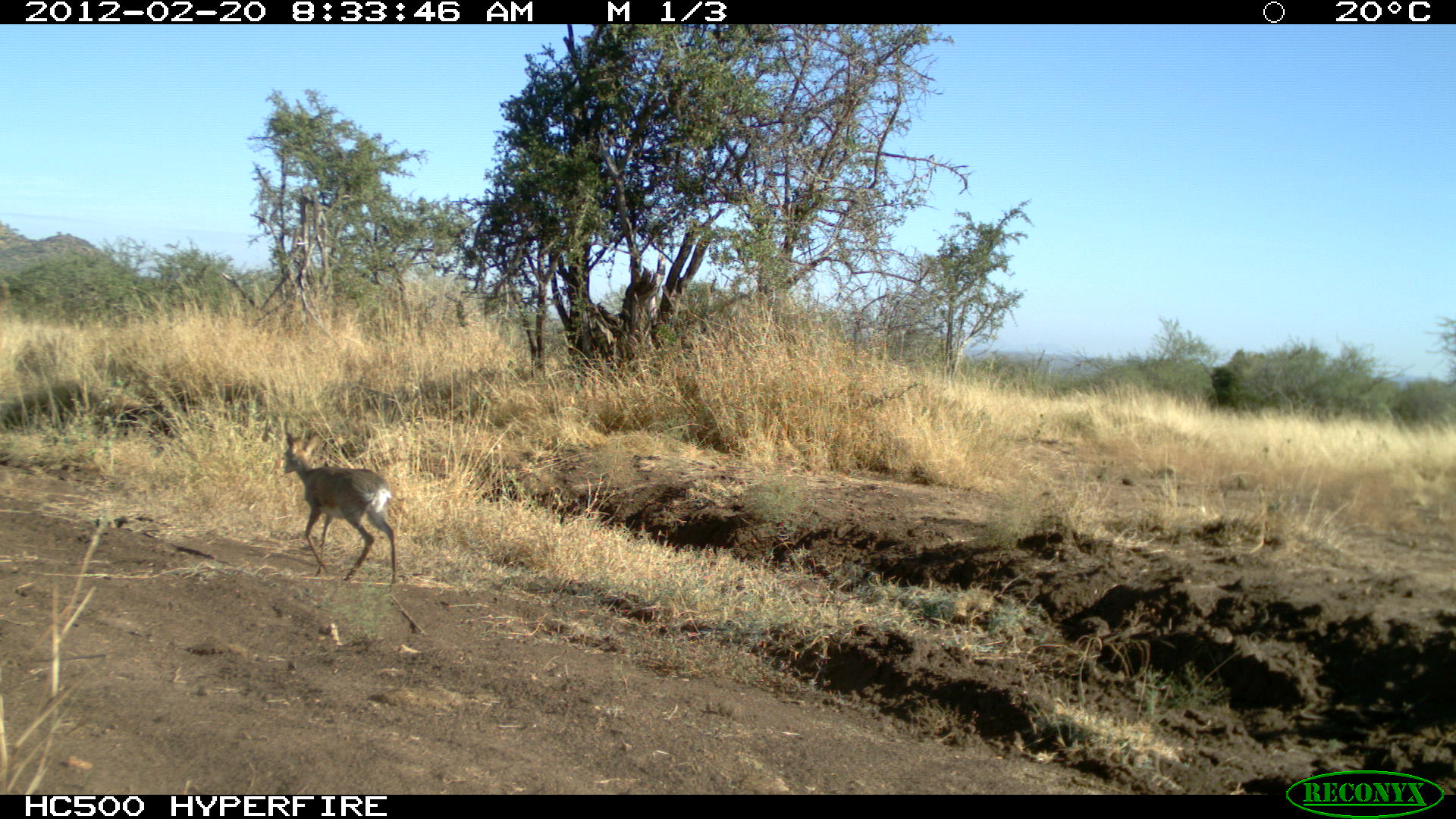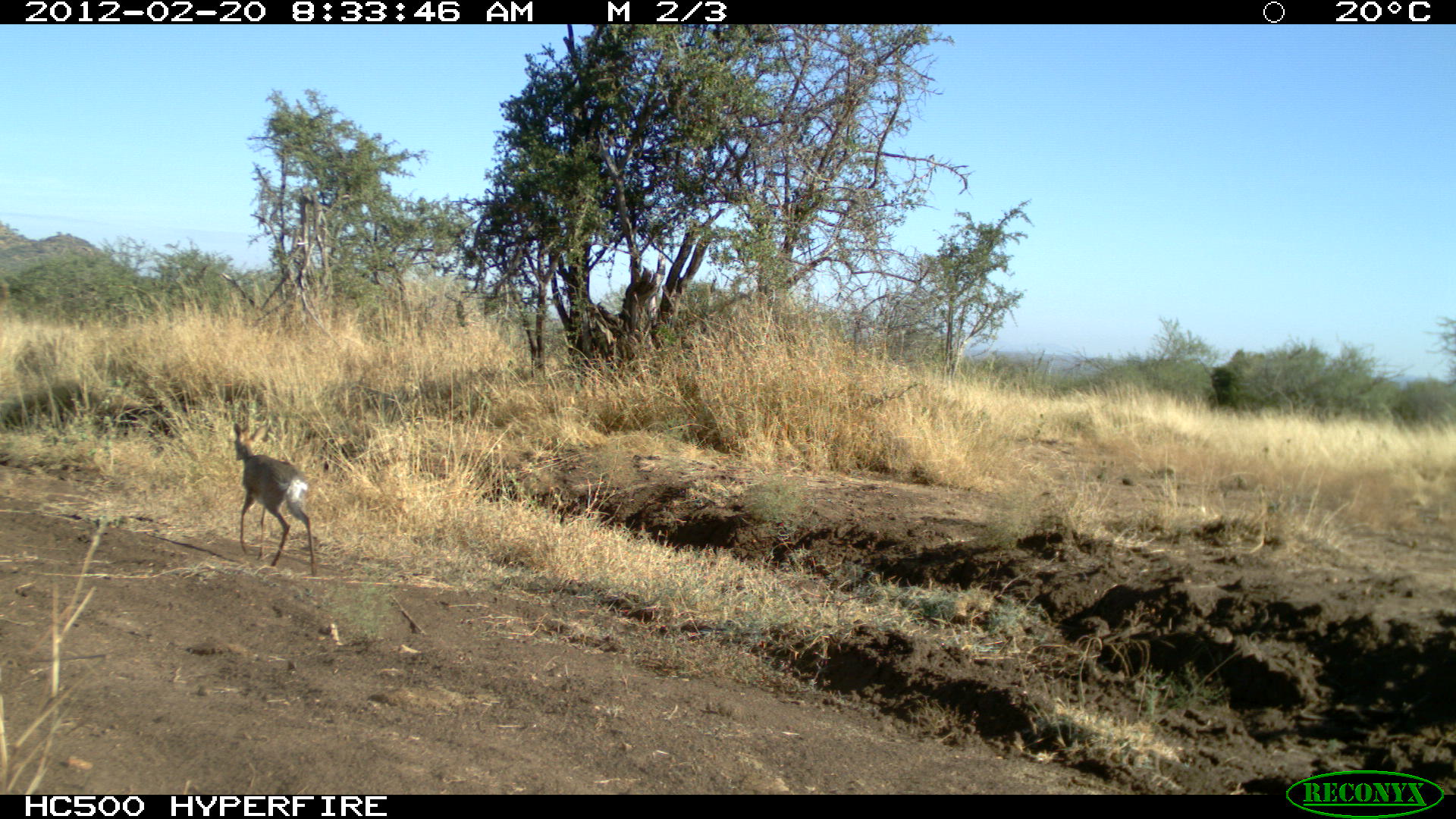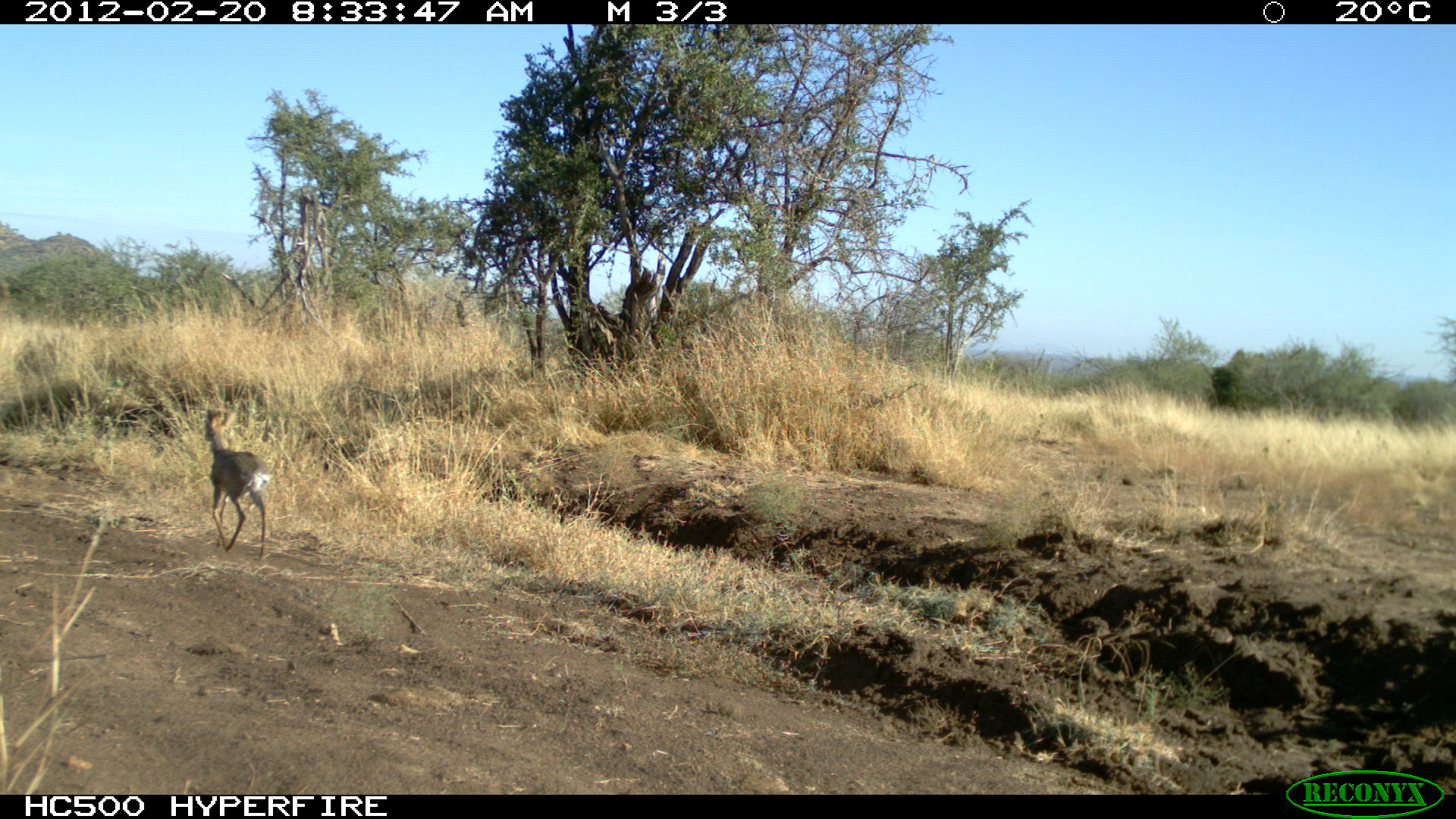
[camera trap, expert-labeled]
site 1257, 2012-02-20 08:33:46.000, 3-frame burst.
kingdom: Animalia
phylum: Chordata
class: Mammalia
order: Artiodactyla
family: Bovidae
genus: Madoqua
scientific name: Madoqua guentheri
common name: günther's dik-dik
Madoqua guentheri (günther's dik-dik), count 1.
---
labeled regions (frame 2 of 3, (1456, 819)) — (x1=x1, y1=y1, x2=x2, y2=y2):
madoqua guentheri: (x1=220, y1=414, x2=321, y2=576)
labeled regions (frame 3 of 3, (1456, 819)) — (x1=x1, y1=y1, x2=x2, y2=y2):
madoqua guentheri: (x1=195, y1=403, x2=277, y2=558)